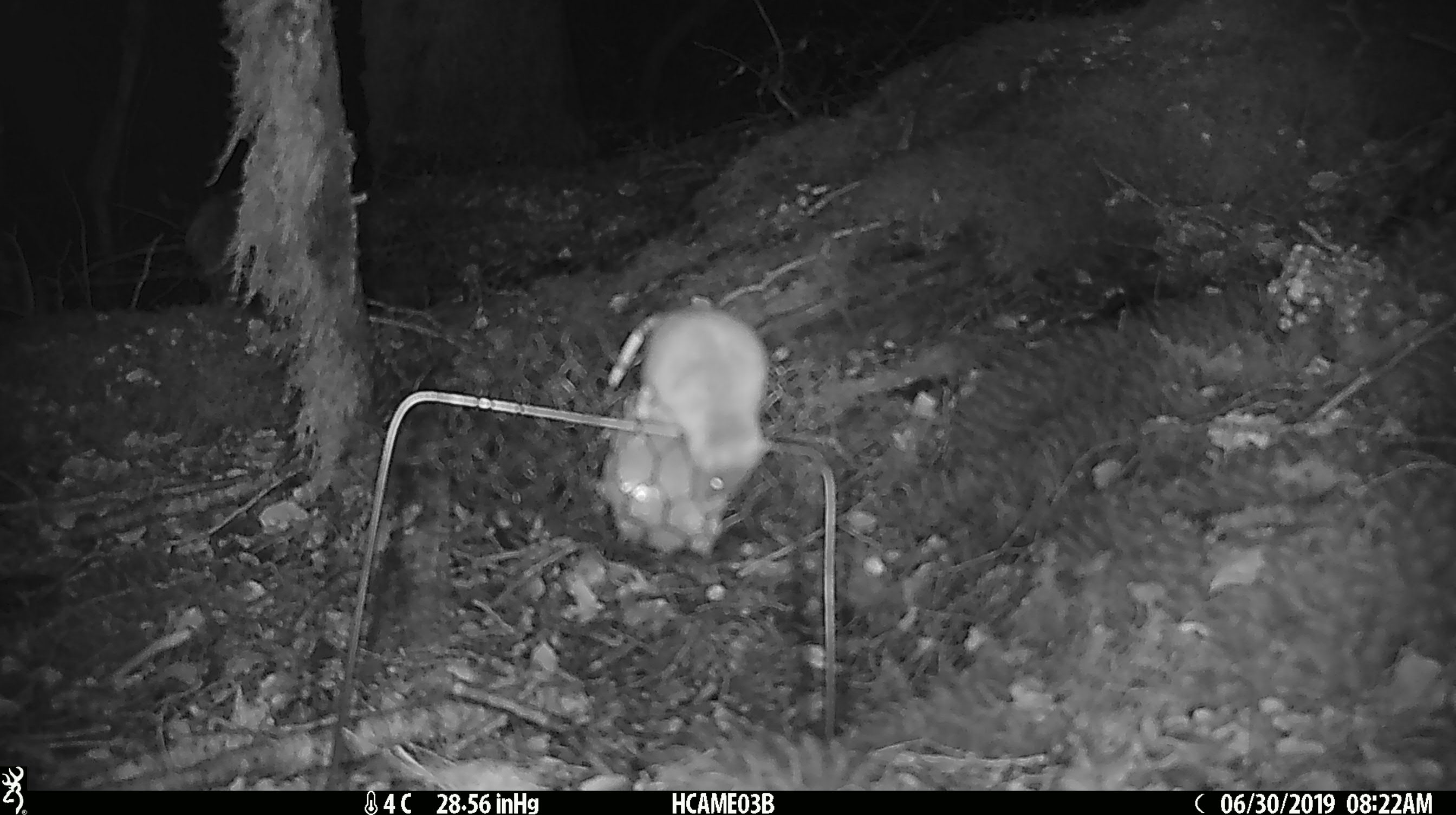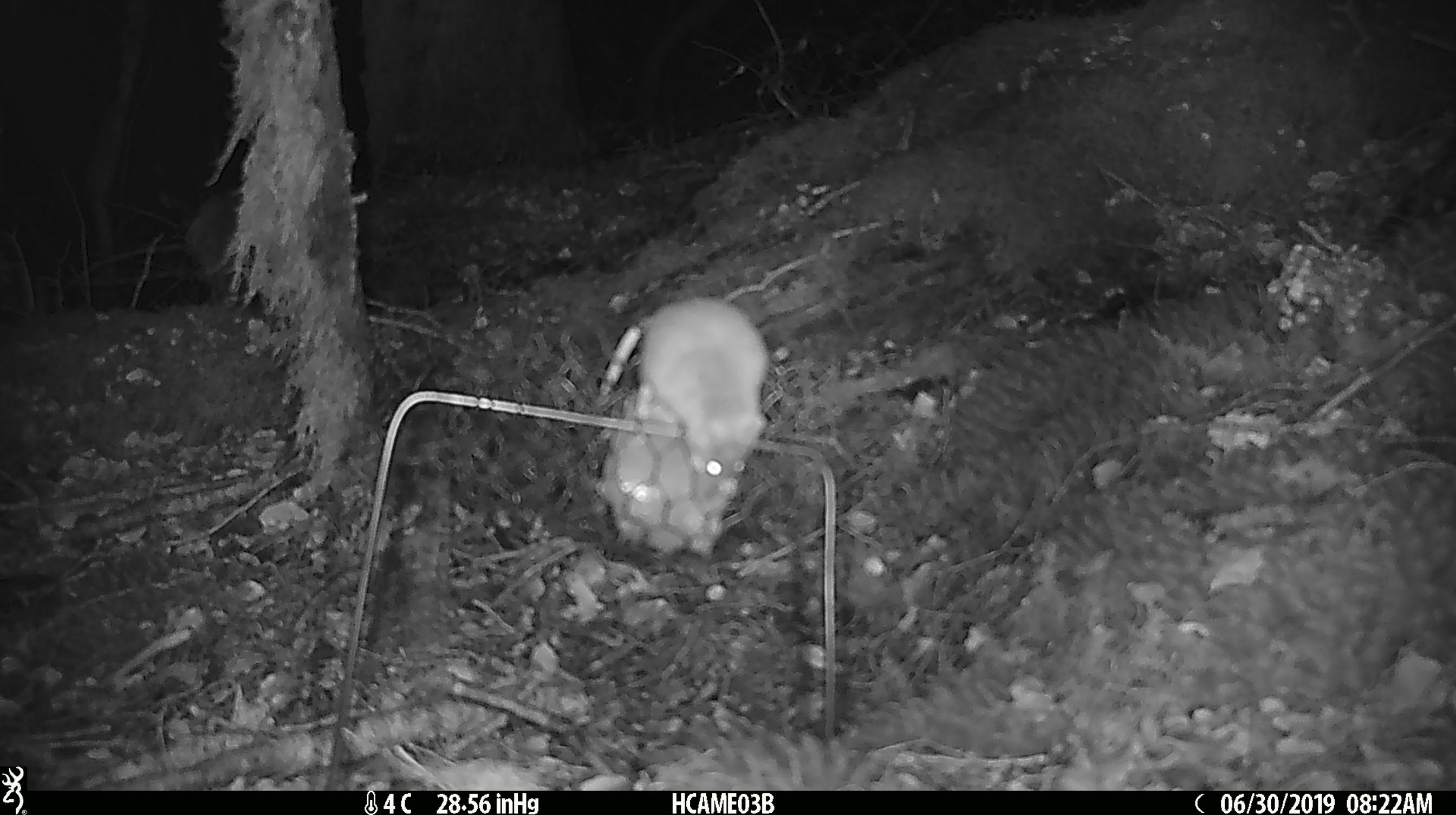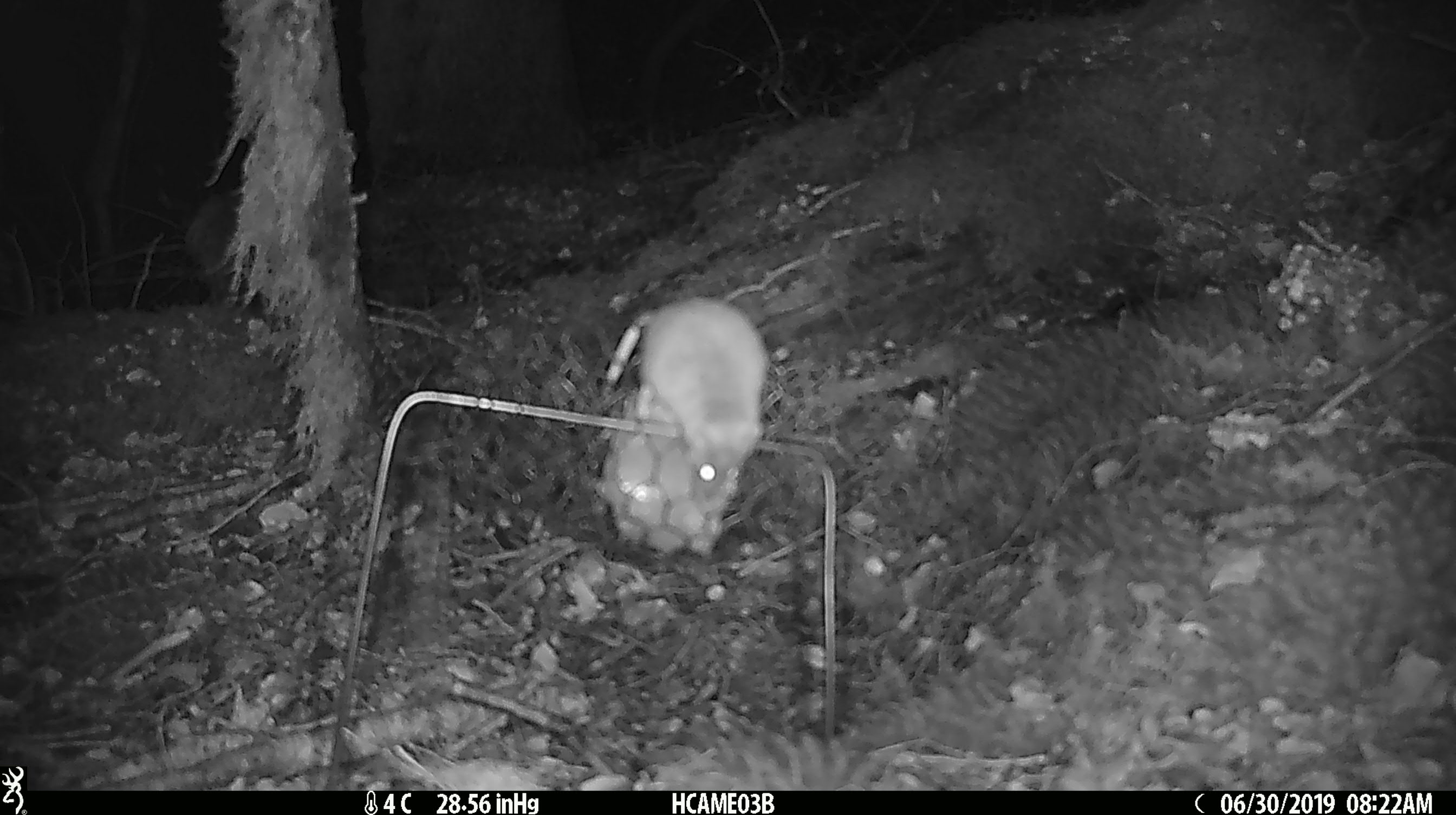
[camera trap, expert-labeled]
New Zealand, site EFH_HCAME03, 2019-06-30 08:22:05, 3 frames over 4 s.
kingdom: Animalia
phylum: Chordata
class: Mammalia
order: Rodentia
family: Muridae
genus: Mus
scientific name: Mus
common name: mouse